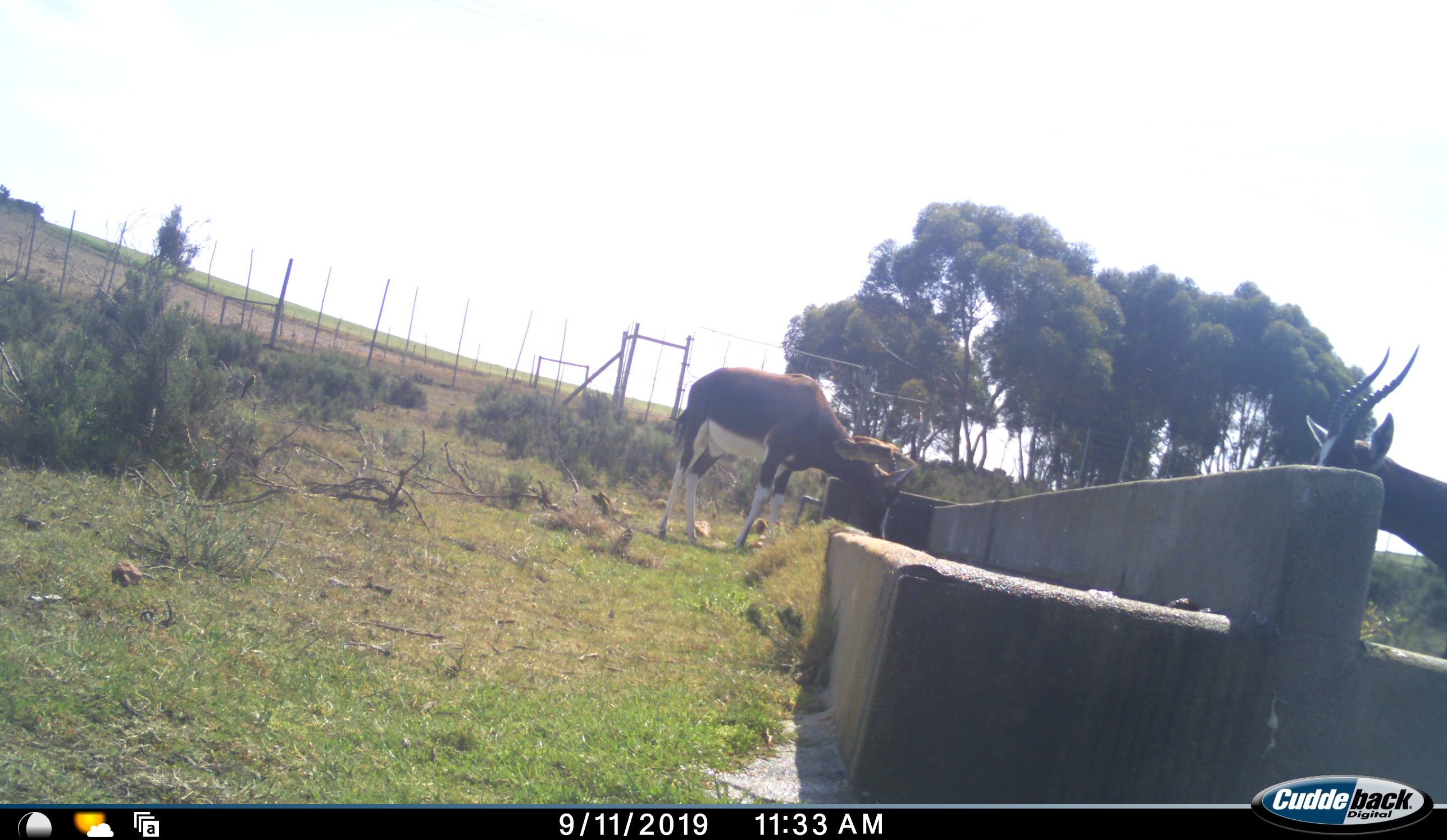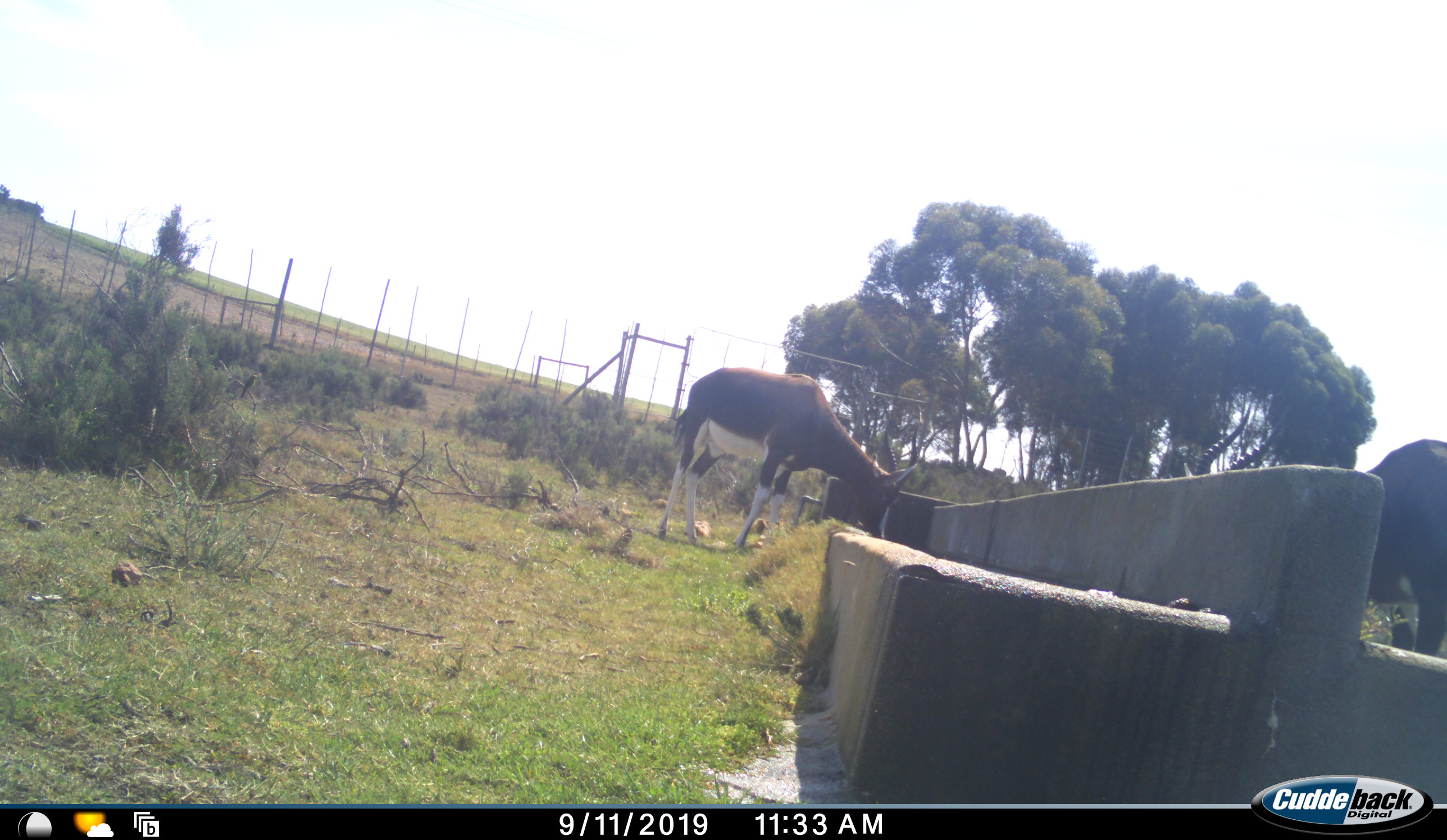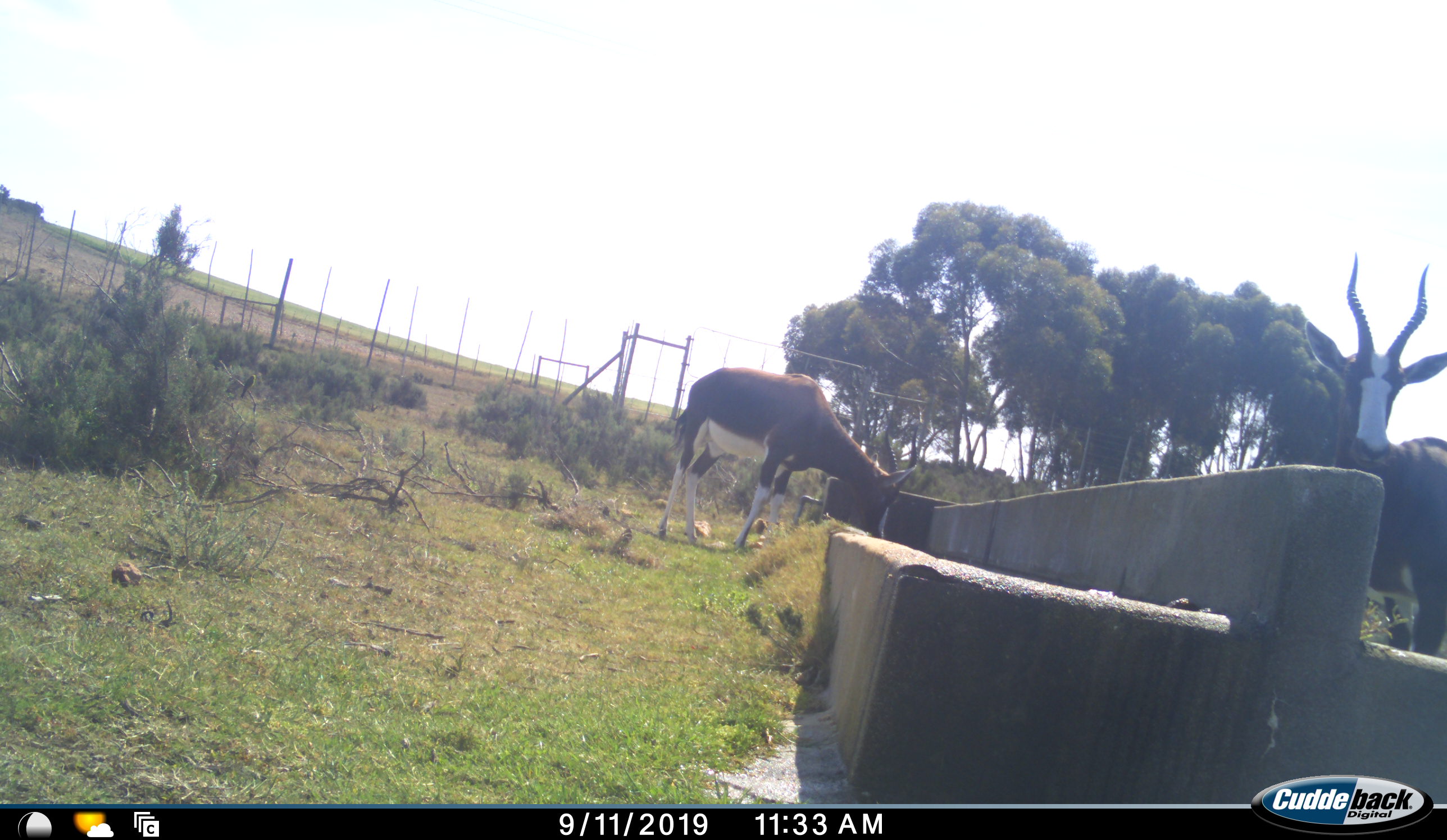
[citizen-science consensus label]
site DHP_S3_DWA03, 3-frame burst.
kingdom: Animalia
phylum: Chordata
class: Mammalia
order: Artiodactyla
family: Bovidae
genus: Damaliscus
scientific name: Damaliscus pygargus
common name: bontebok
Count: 2.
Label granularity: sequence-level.